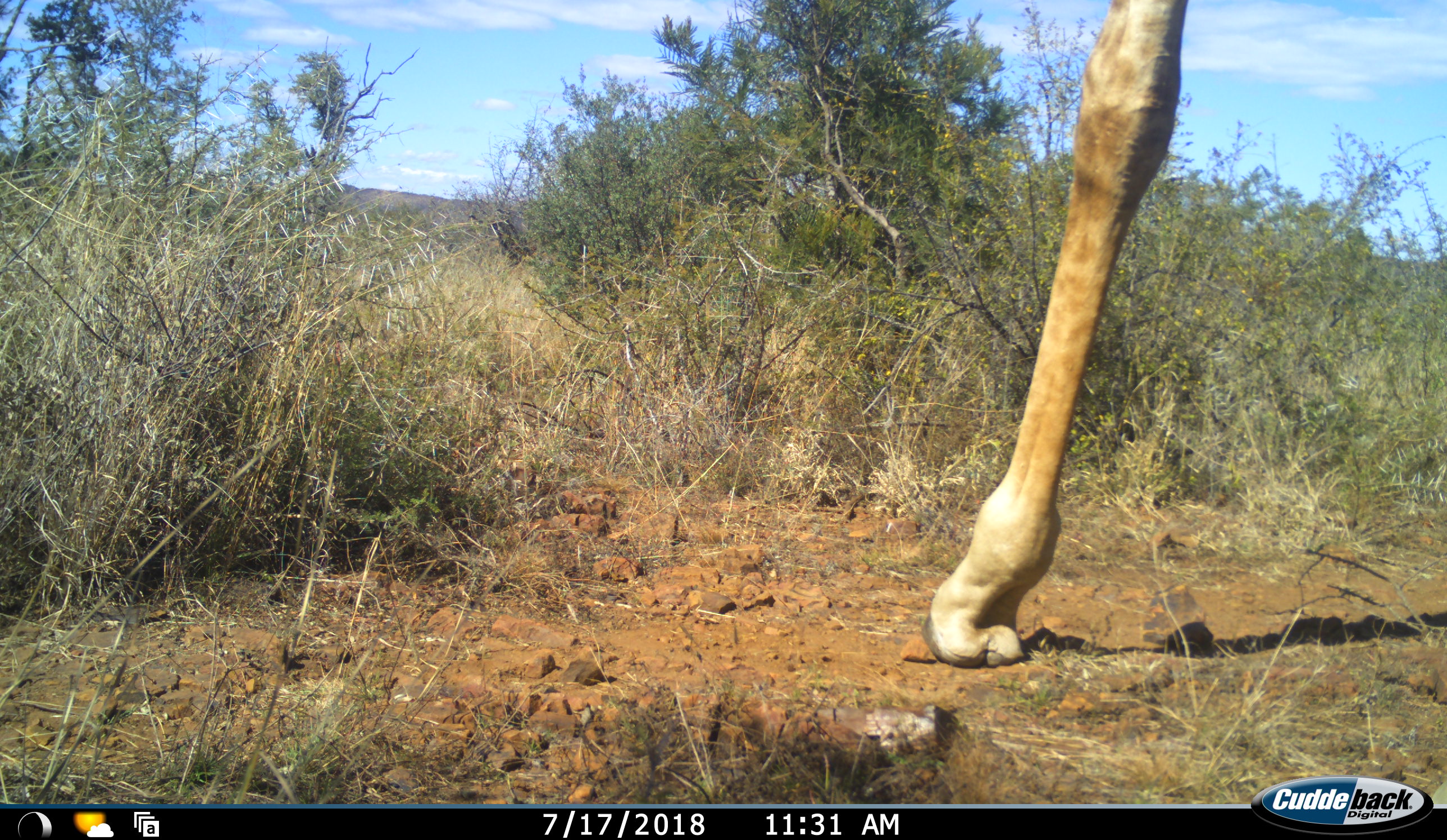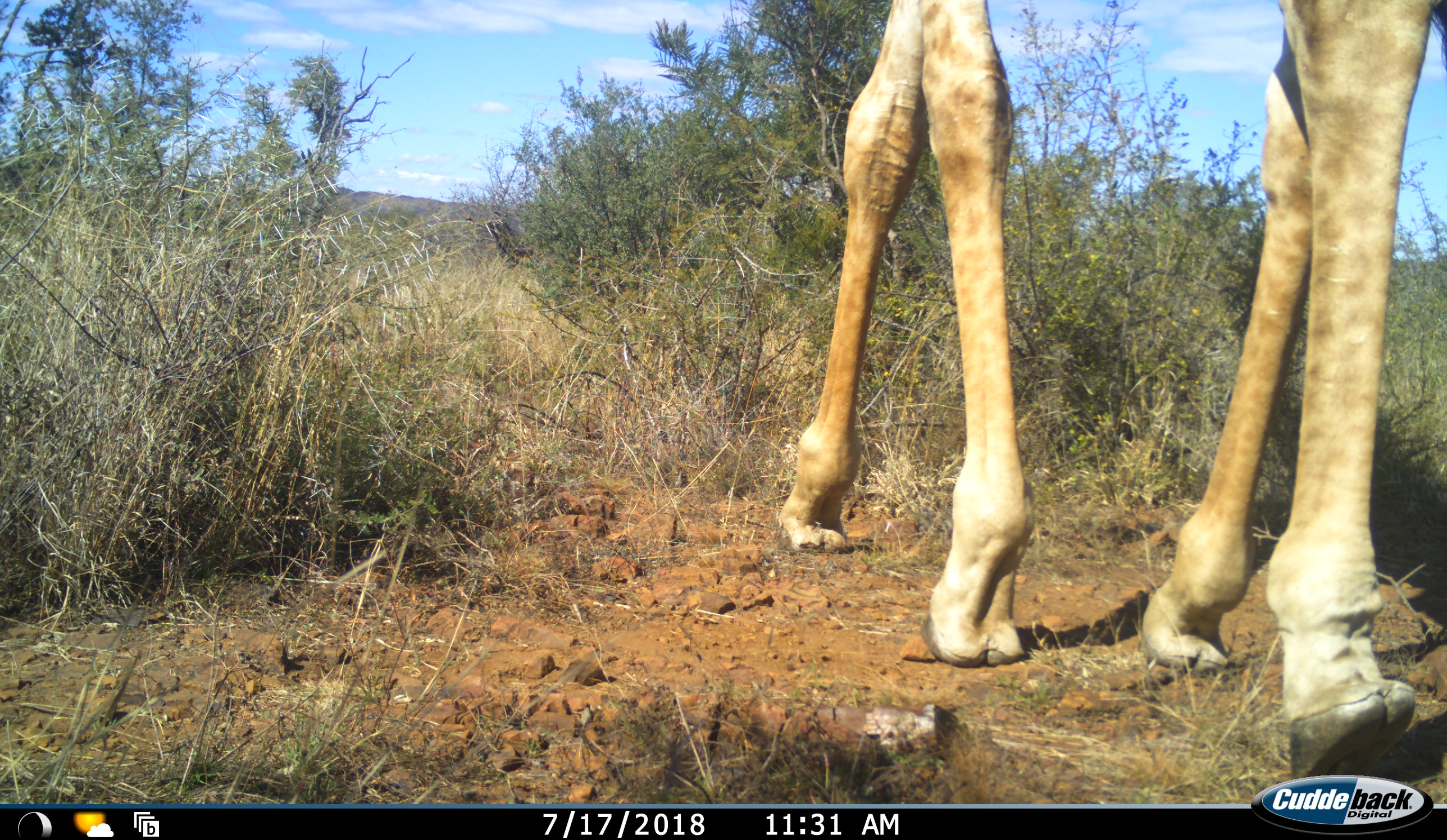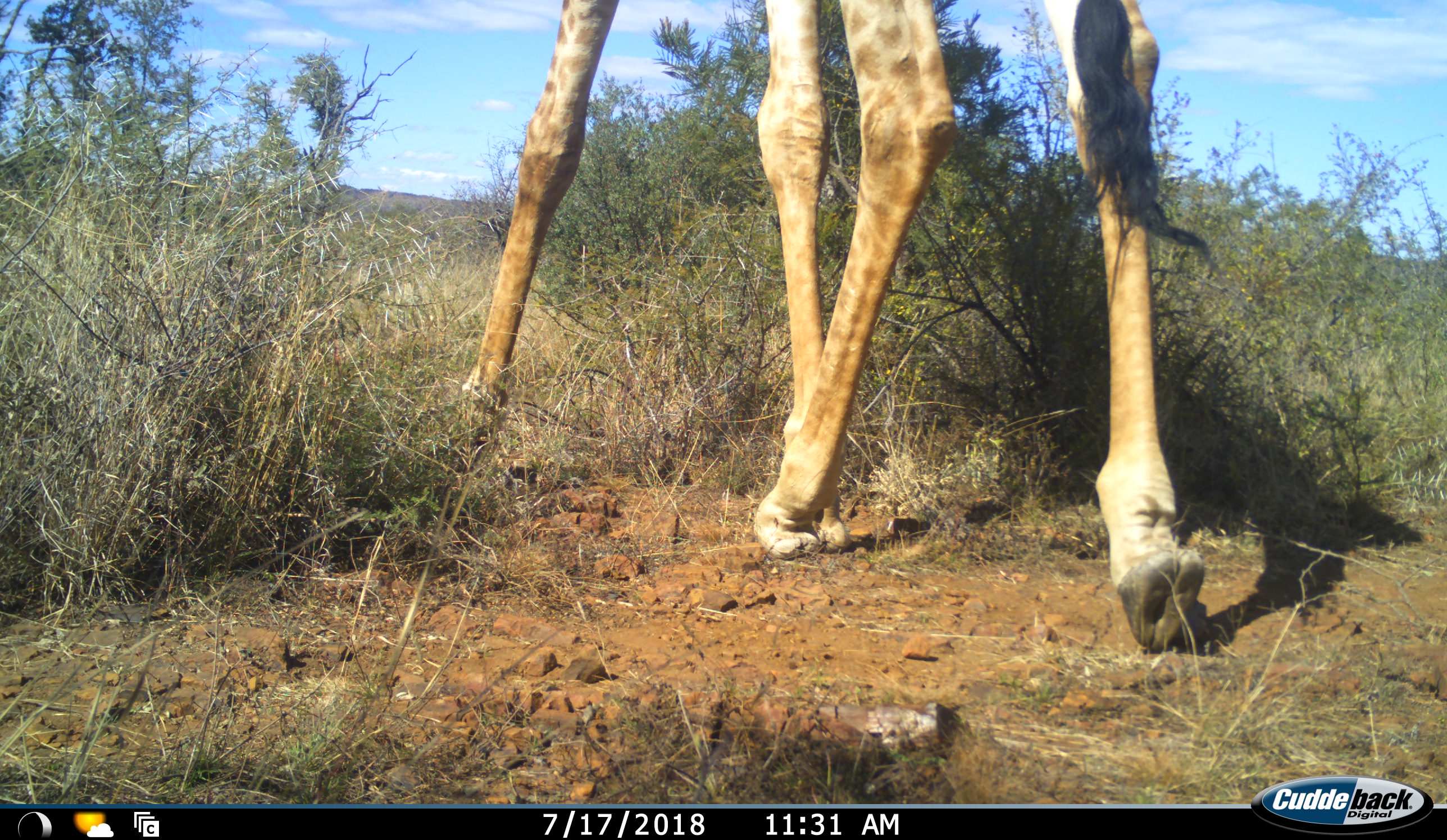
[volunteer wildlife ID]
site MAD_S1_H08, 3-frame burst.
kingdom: Animalia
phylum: Chordata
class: Mammalia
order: Artiodactyla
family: Giraffidae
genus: Giraffa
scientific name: Giraffa camelopardalis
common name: giraffe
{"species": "giraffe (Giraffa camelopardalis)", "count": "1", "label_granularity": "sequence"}